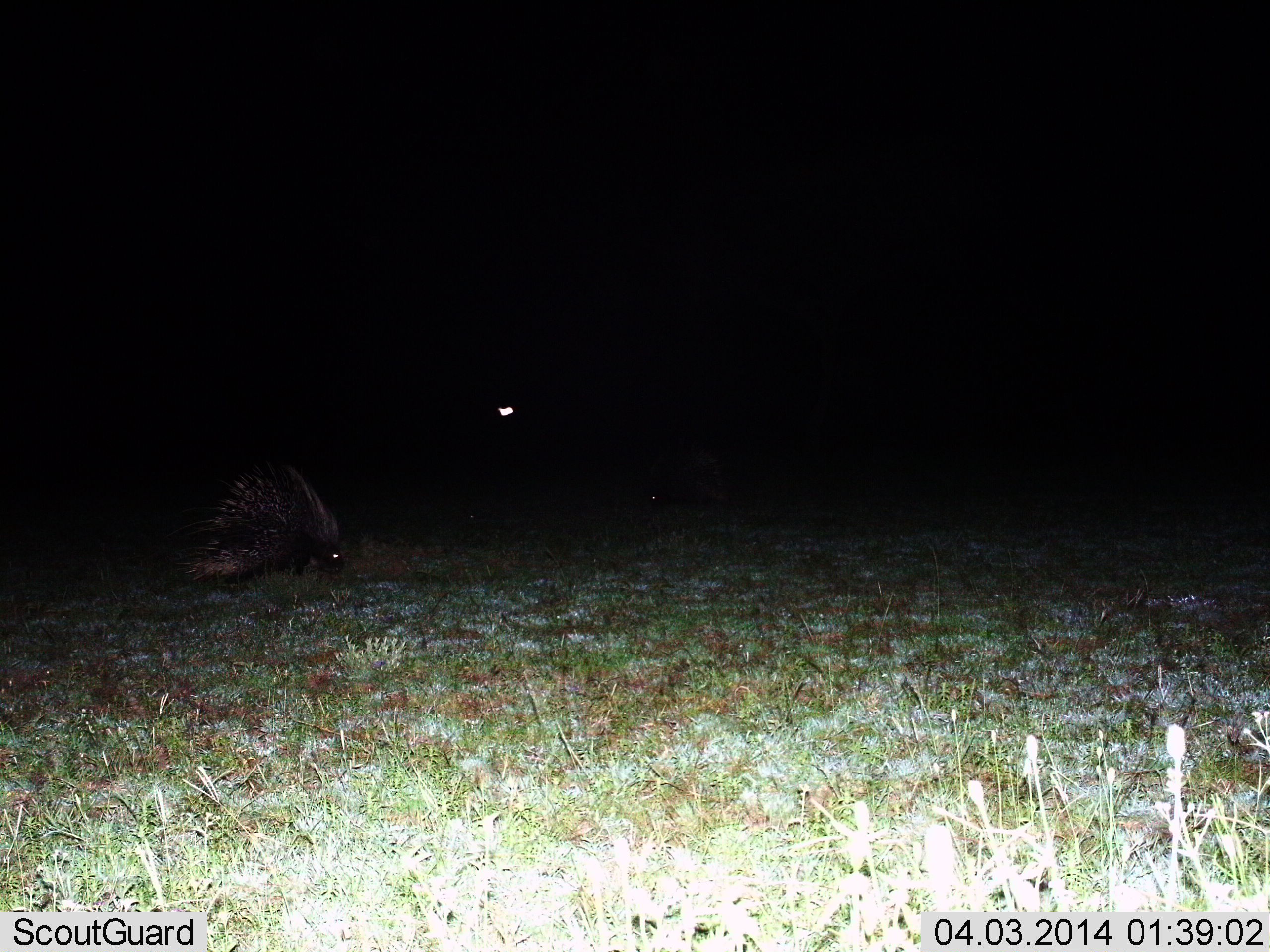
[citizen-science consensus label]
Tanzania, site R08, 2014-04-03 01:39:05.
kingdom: Animalia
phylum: Chordata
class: Mammalia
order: Rodentia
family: Hystricidae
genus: Hystrix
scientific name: Hystrix cristata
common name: crested porcupine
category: porcupine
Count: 1.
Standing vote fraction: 40%.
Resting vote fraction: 0%.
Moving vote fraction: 50%.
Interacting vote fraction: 0%.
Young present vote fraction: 0%.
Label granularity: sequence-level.